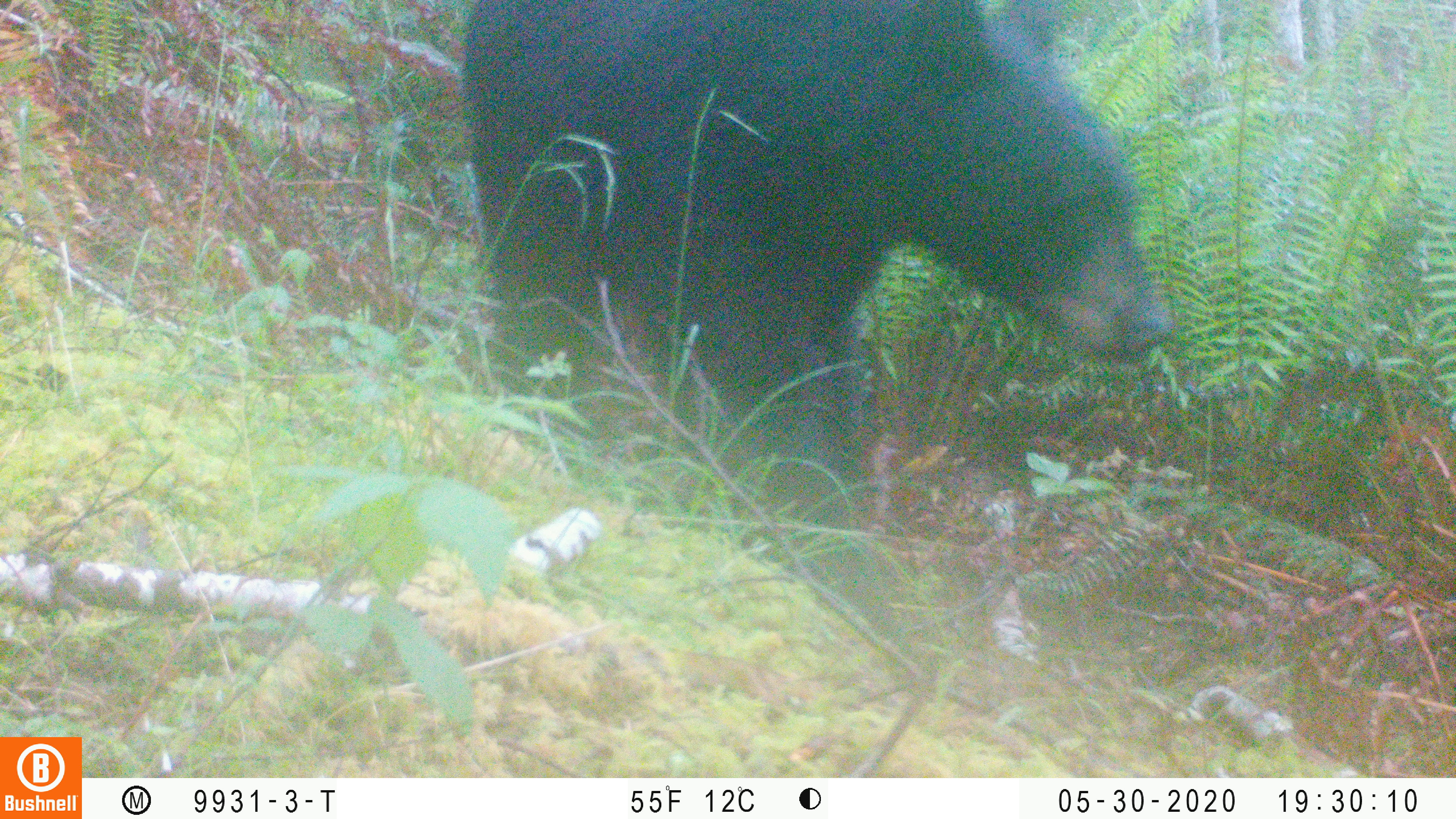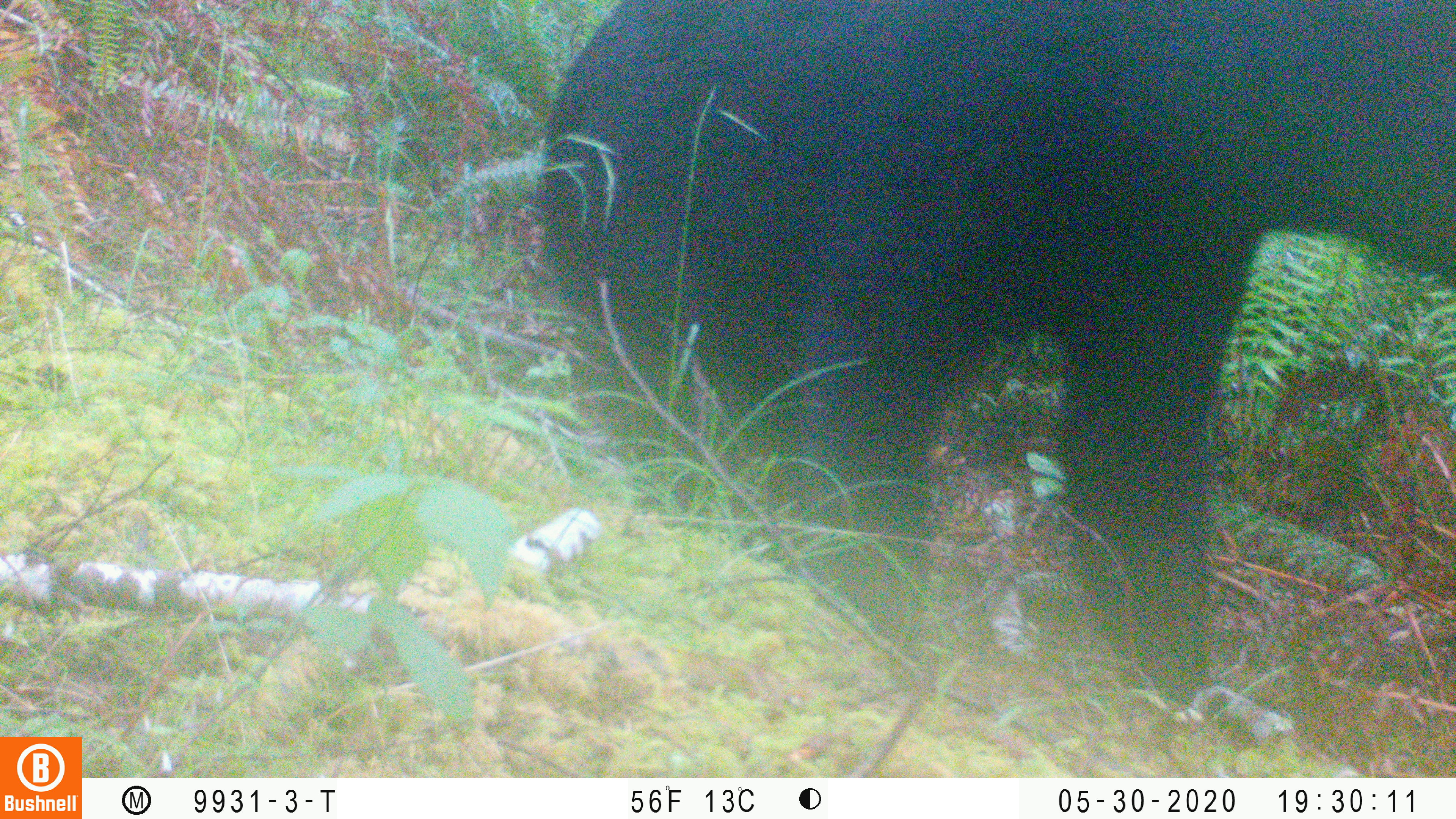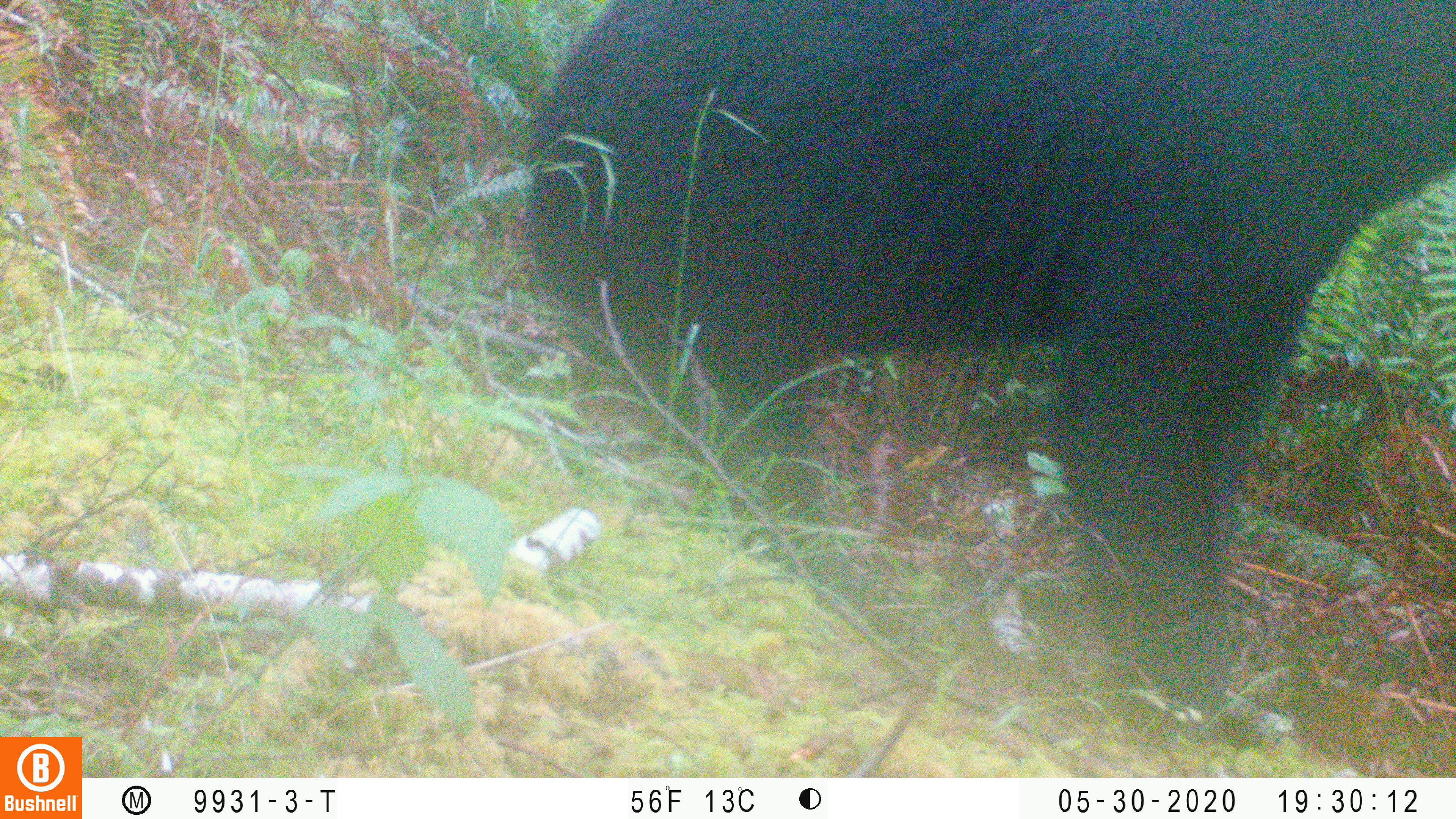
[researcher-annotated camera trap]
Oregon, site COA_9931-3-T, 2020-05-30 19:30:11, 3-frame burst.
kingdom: Animalia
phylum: Chordata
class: Mammalia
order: Carnivora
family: Ursidae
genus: Ursus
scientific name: Ursus americanus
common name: american black bear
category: black bear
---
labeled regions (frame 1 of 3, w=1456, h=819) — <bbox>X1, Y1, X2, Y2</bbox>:
black bear: <bbox>463, 1, 1170, 499</bbox>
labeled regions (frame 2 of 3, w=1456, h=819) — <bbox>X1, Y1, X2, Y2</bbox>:
black bear: <bbox>529, 0, 1450, 706</bbox>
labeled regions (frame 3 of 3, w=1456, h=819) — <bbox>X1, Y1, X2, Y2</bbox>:
black bear: <bbox>532, 1, 1450, 703</bbox>